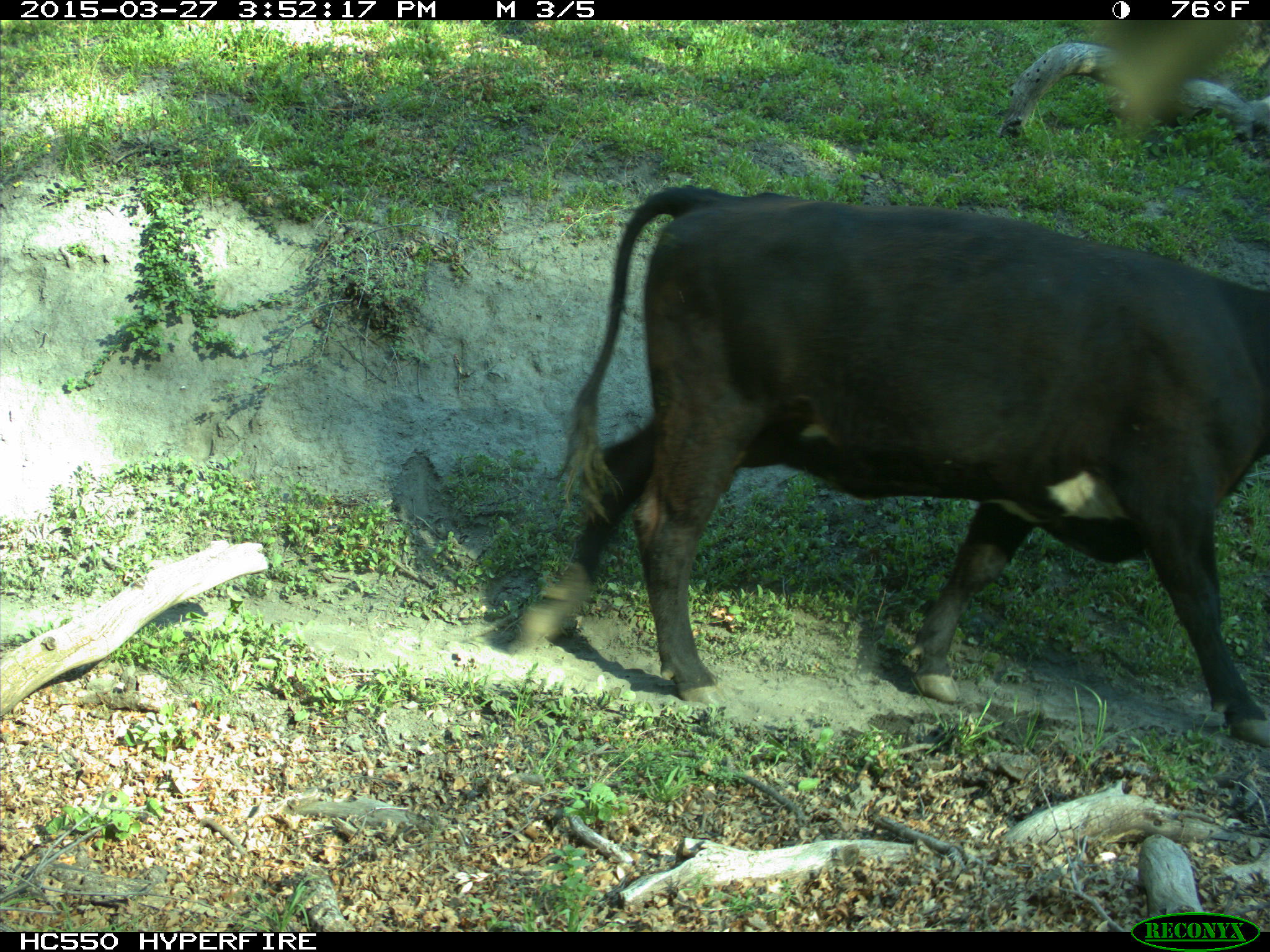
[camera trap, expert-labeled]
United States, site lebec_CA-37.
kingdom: Animalia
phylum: Chordata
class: Mammalia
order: Artiodactyla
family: Bovidae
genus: Bos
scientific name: Bos taurus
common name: domestic cow